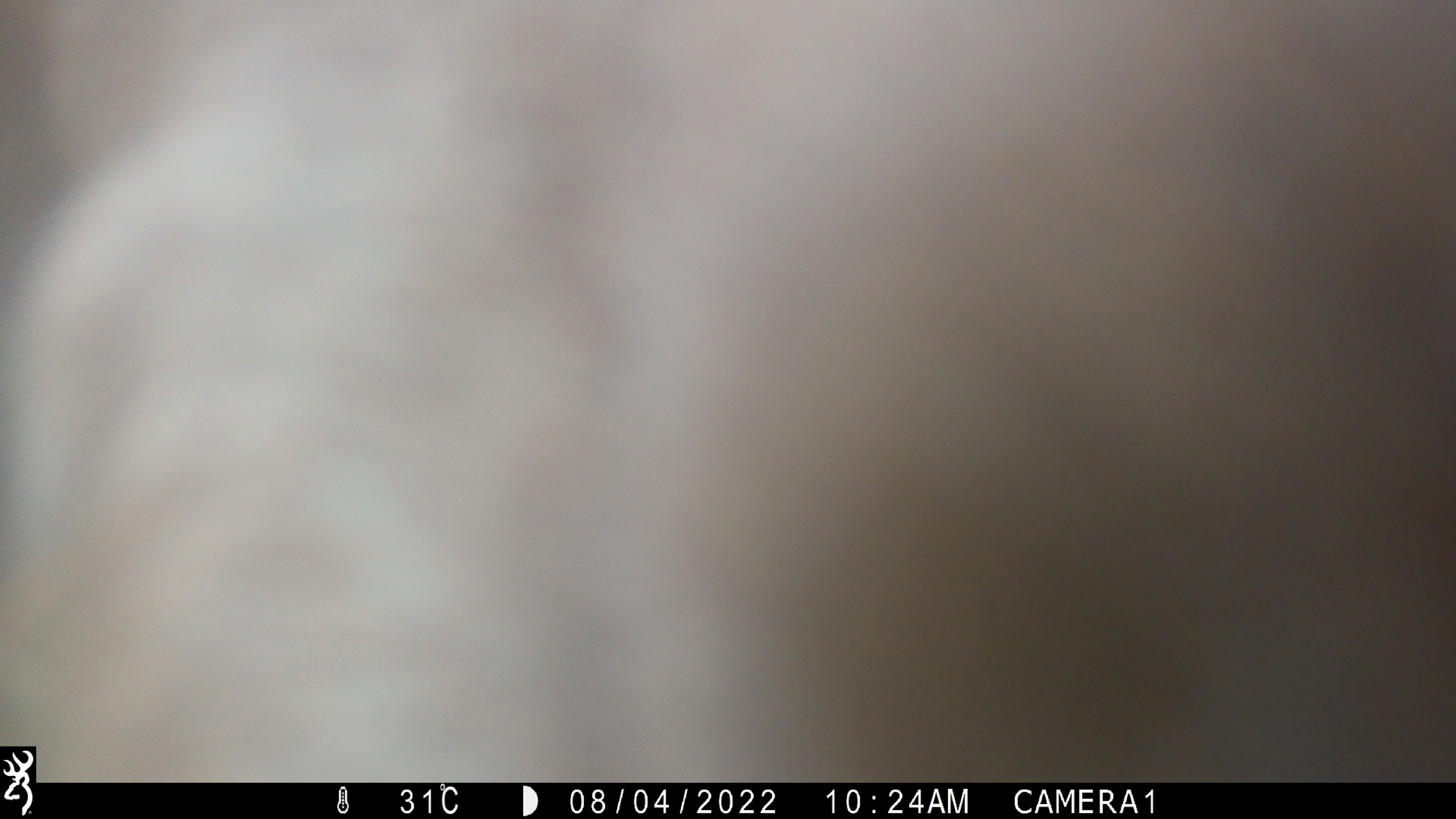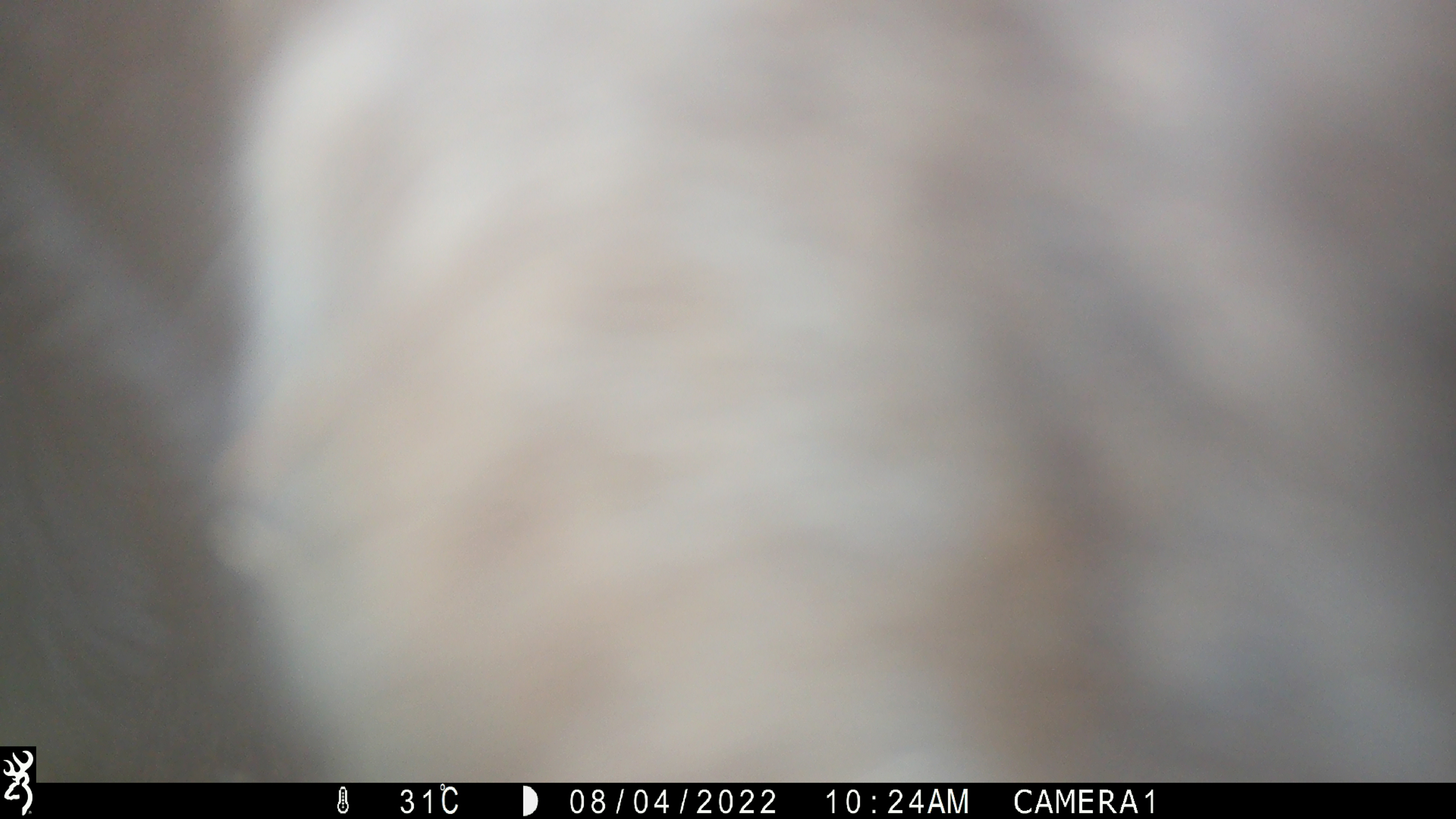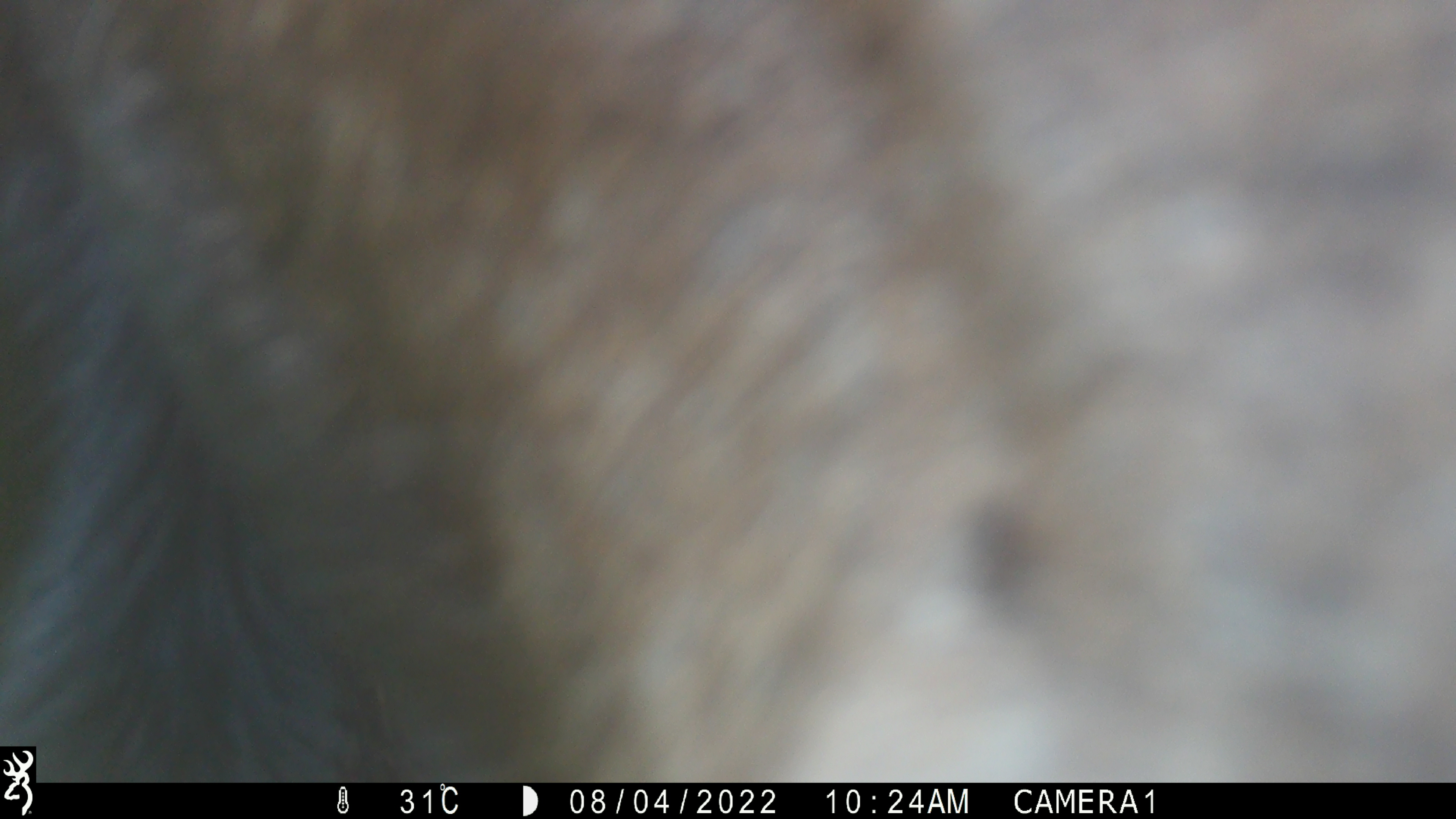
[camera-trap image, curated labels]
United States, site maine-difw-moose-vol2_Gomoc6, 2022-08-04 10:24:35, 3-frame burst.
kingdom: Animalia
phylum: Chordata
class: Mammalia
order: Artiodactyla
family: Cervidae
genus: Alces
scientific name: Alces alces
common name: moose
Moose (Alces alces).